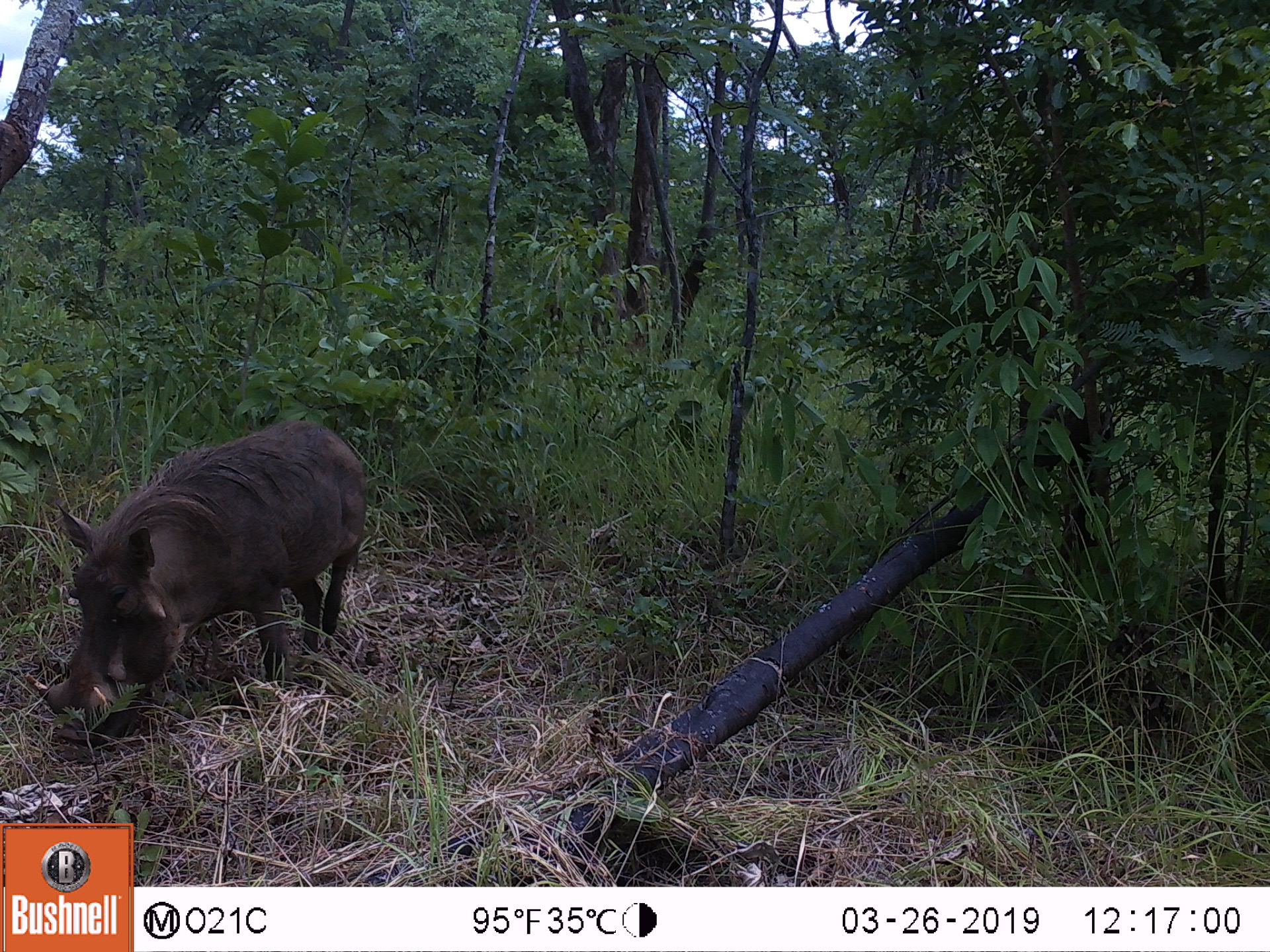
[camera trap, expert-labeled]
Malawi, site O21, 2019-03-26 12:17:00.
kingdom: Animalia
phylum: Chordata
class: Mammalia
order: Artiodactyla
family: Suidae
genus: Phacochoerus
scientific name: Phacochoerus africanus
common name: common warthog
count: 1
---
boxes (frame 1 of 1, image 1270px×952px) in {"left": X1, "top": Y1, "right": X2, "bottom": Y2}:
common warthog: {"left": 20, "top": 414, "right": 372, "bottom": 750}